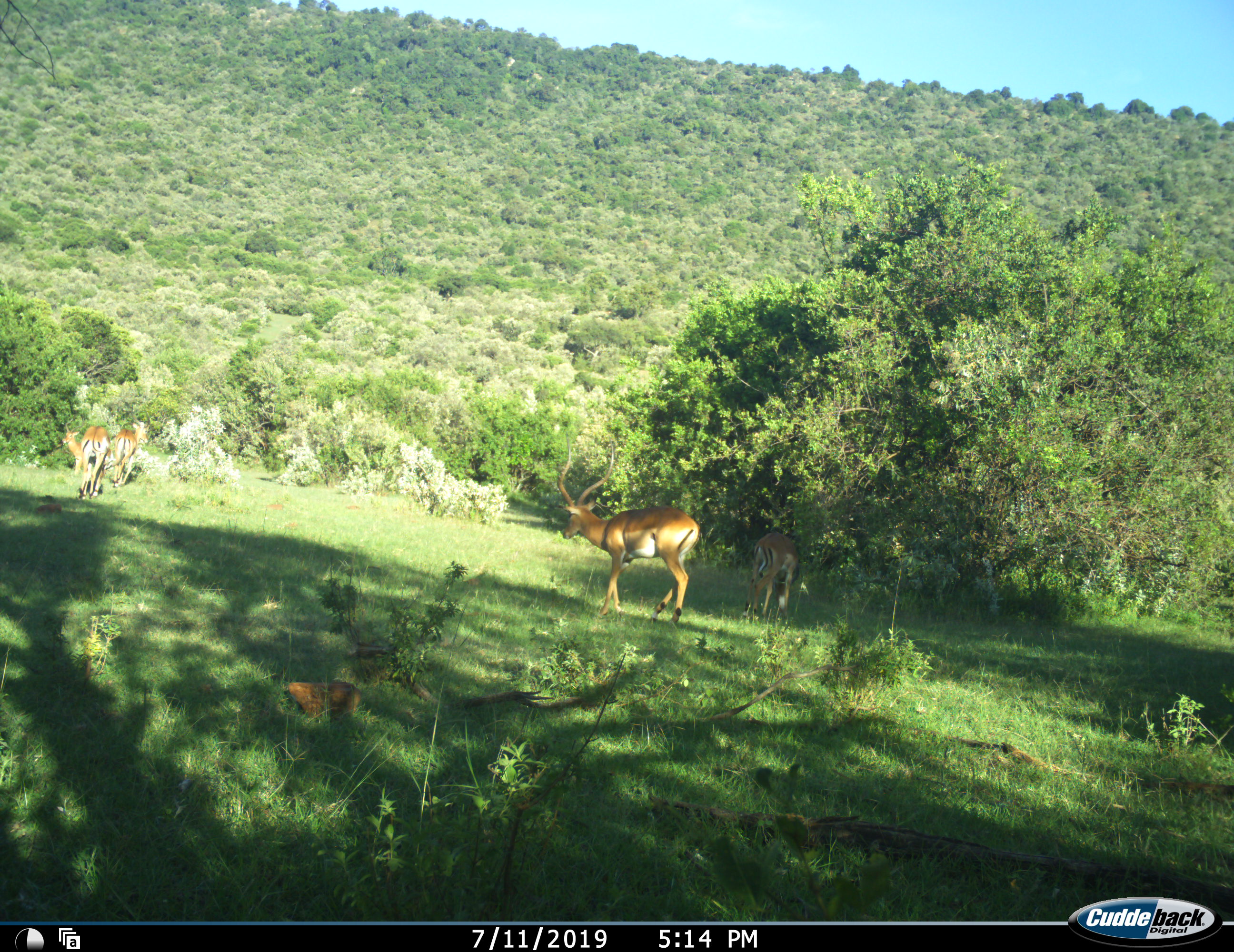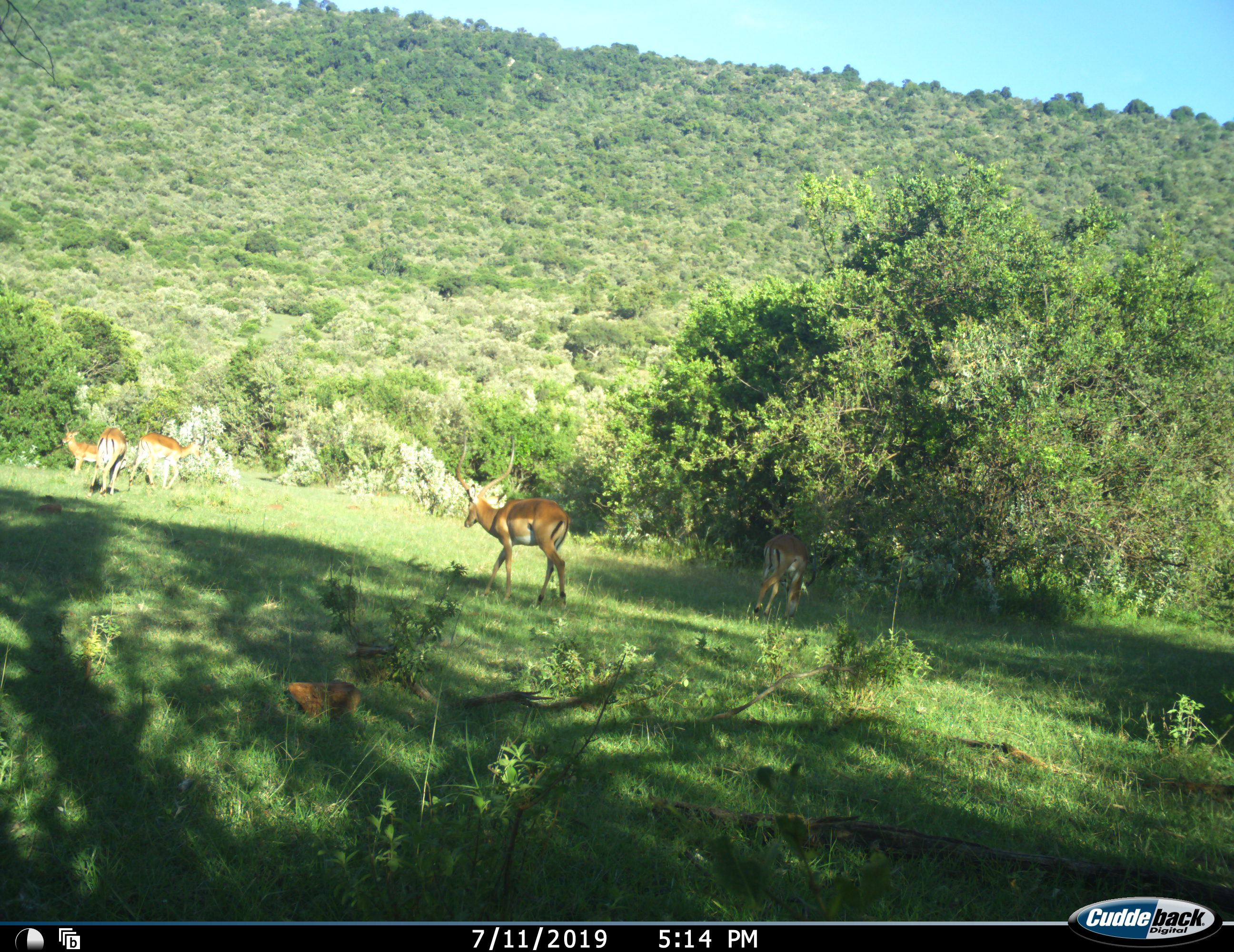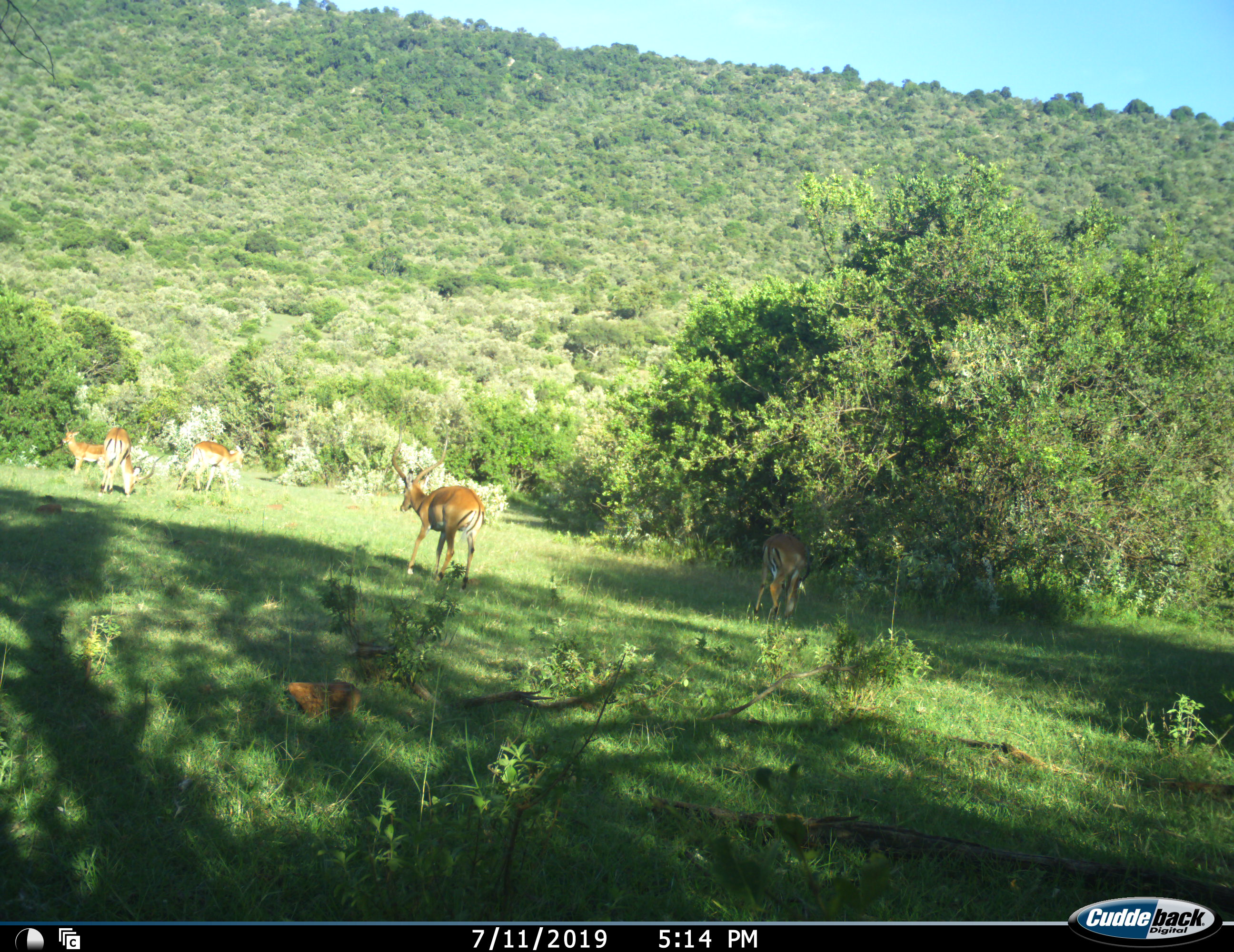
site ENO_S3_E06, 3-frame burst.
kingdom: Animalia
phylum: Chordata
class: Mammalia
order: Artiodactyla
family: Bovidae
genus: Aepyceros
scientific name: Aepyceros melampus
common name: impala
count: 5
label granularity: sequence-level